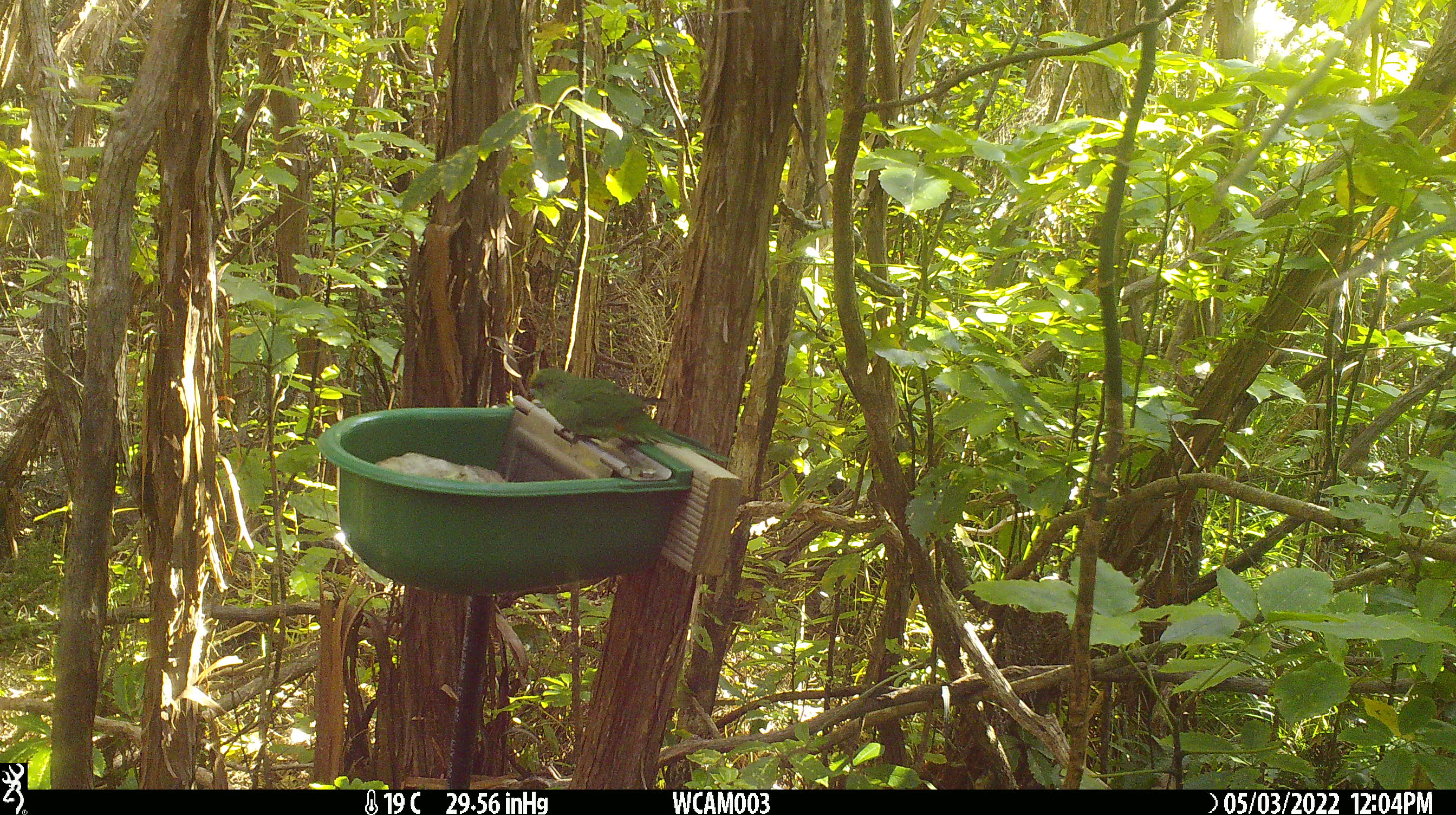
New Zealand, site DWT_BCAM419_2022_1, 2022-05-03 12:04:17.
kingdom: Animalia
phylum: Chordata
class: Aves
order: Psittaciformes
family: Psittaculidae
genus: Cyanoramphus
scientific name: Cyanoramphus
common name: parakeet